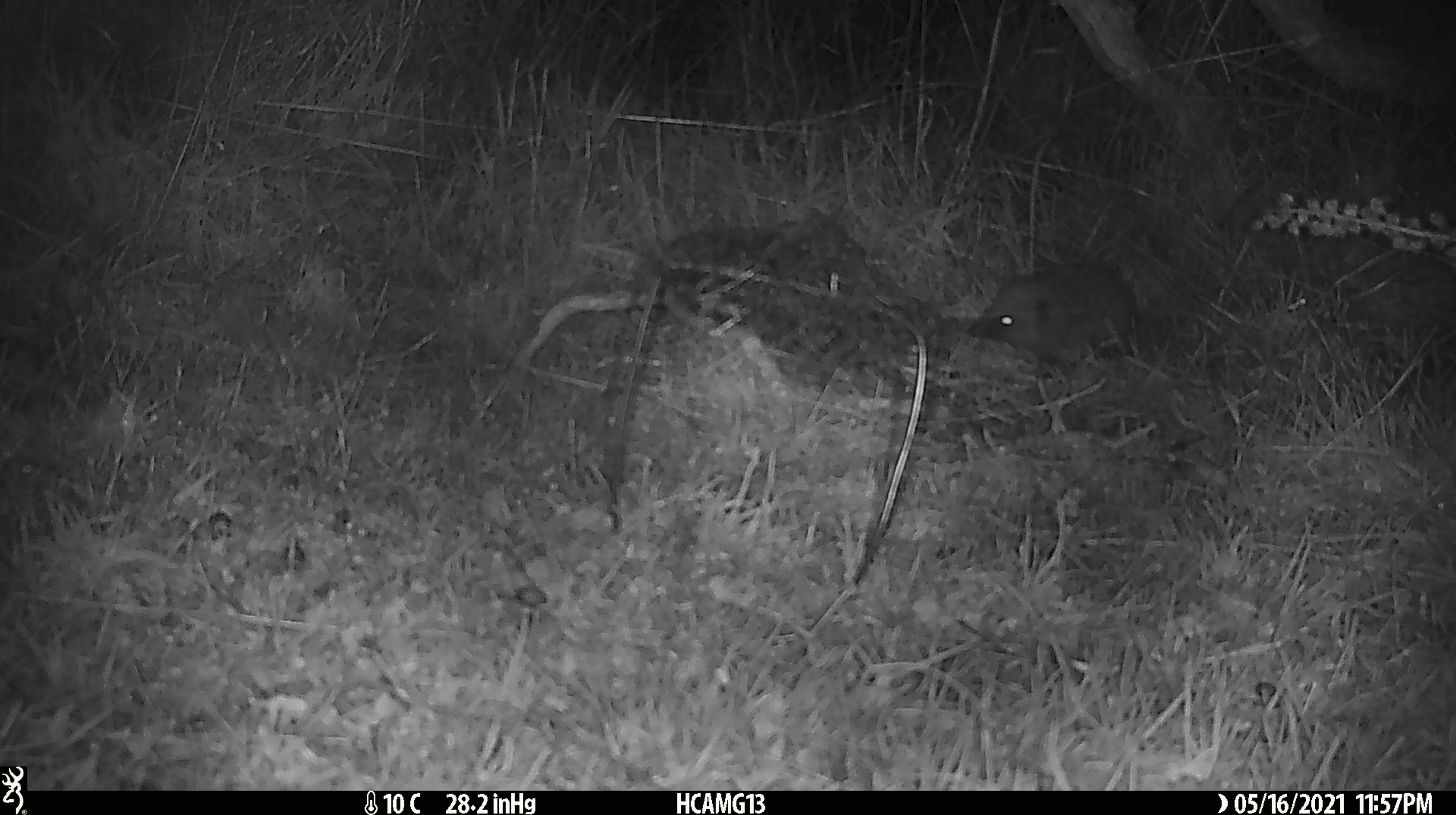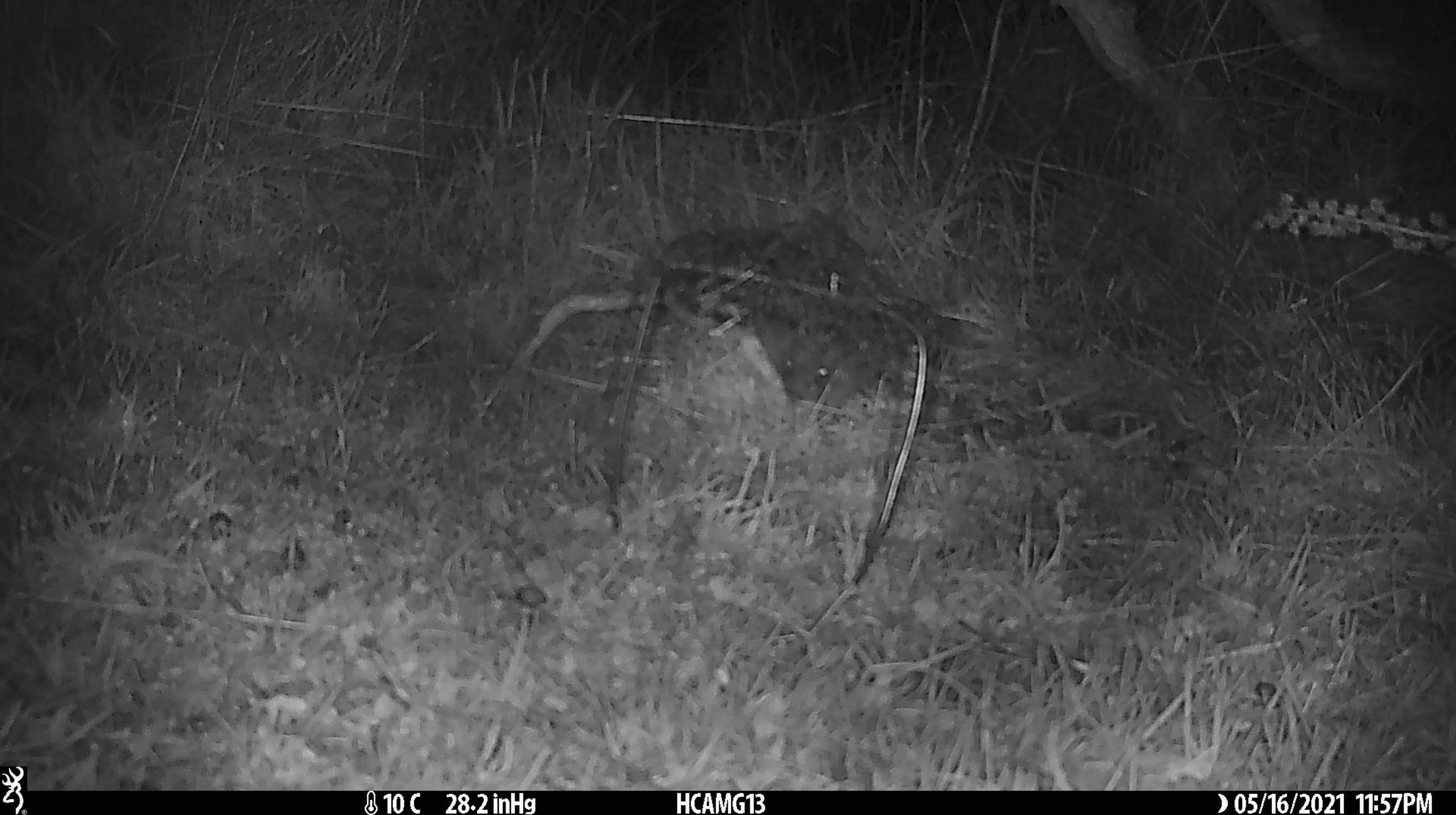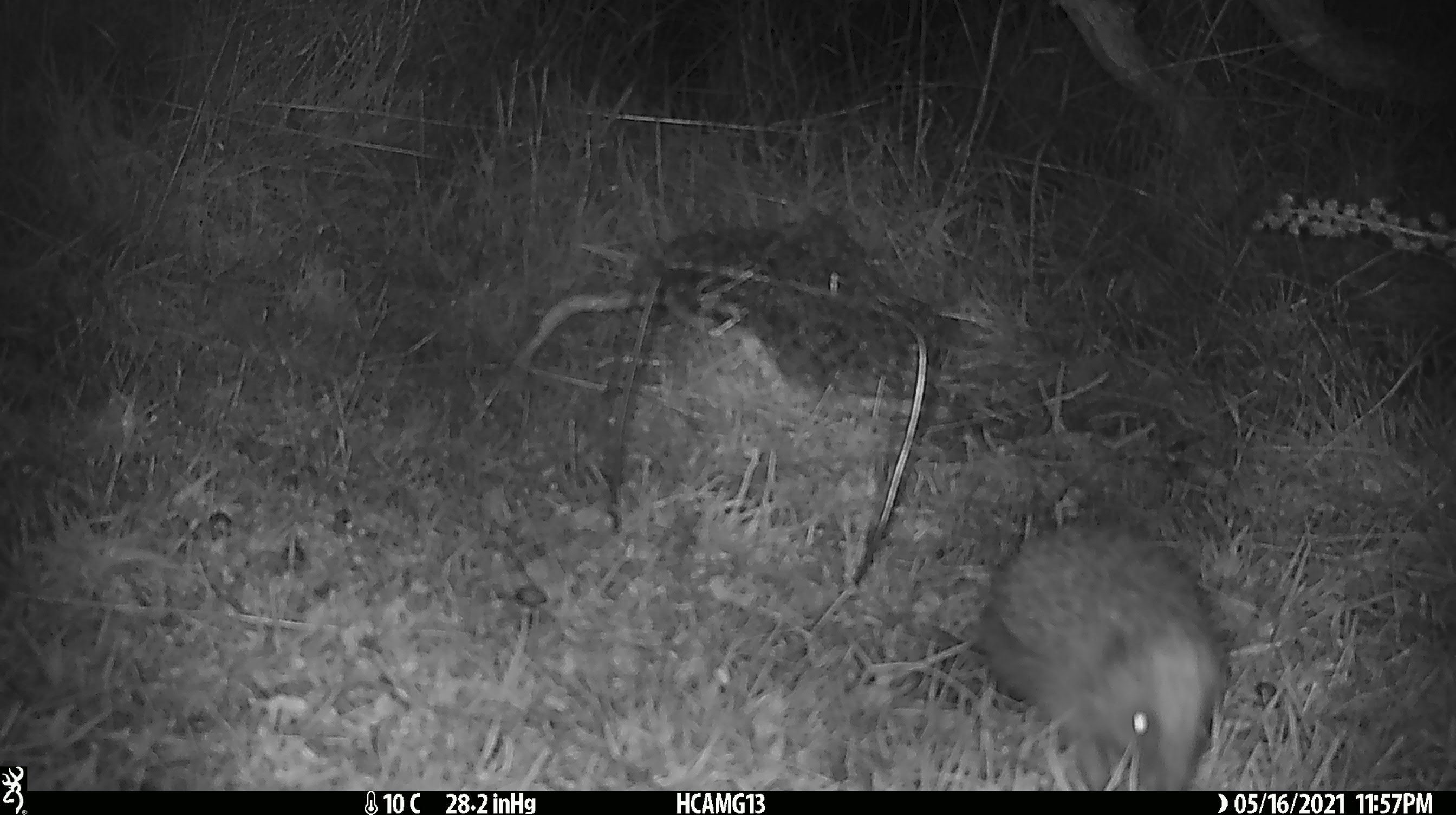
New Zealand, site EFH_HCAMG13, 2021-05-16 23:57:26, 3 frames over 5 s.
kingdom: Animalia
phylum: Chordata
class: Mammalia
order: Eulipotyphla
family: Erinaceidae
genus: Erinaceus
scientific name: Erinaceus europaeus europaeus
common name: european hedgehog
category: hedgehog